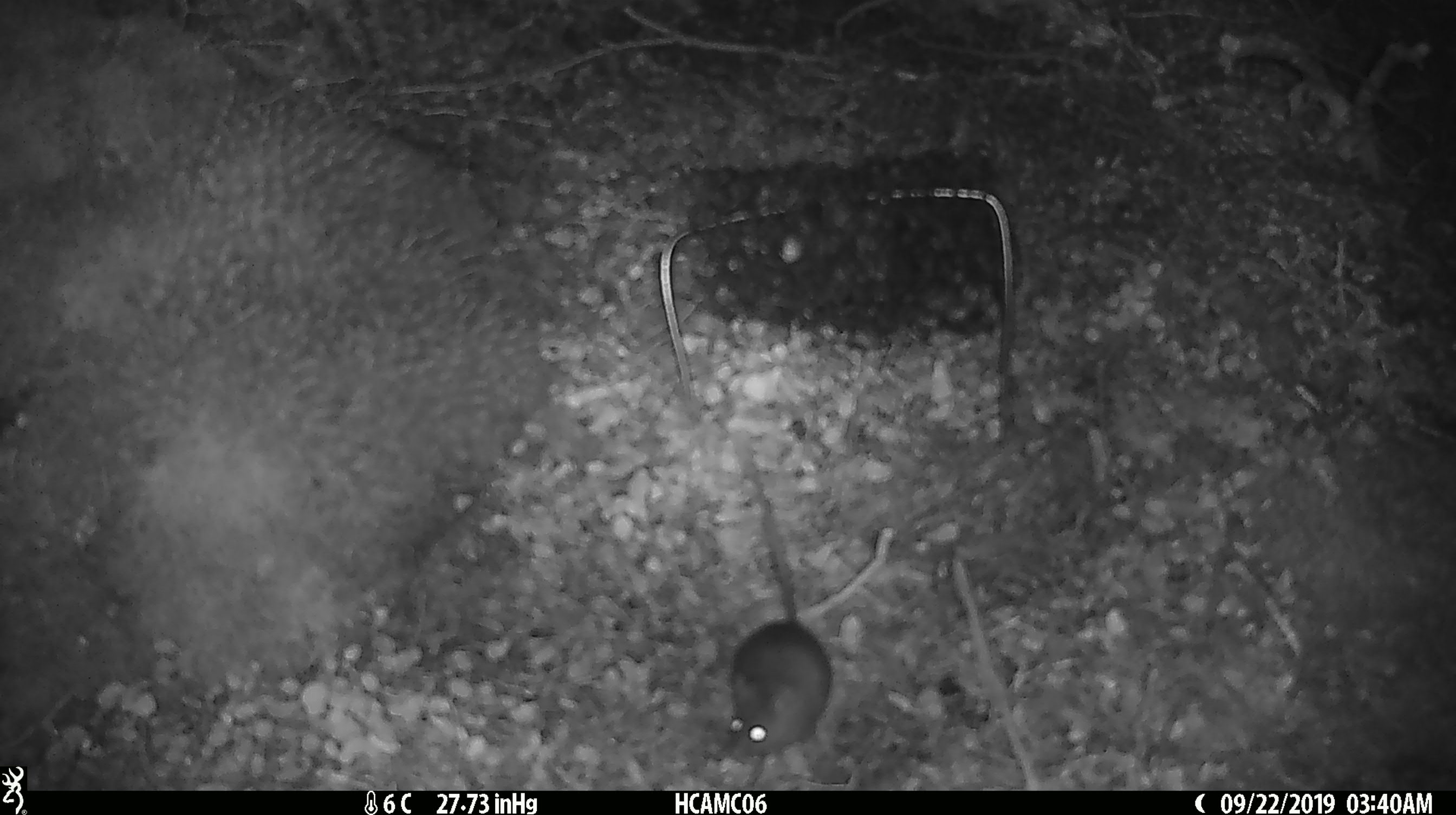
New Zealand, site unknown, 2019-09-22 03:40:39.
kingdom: Animalia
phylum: Chordata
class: Mammalia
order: Rodentia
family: Muridae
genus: Mus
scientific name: Mus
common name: mouse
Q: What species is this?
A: Mouse (Mus).